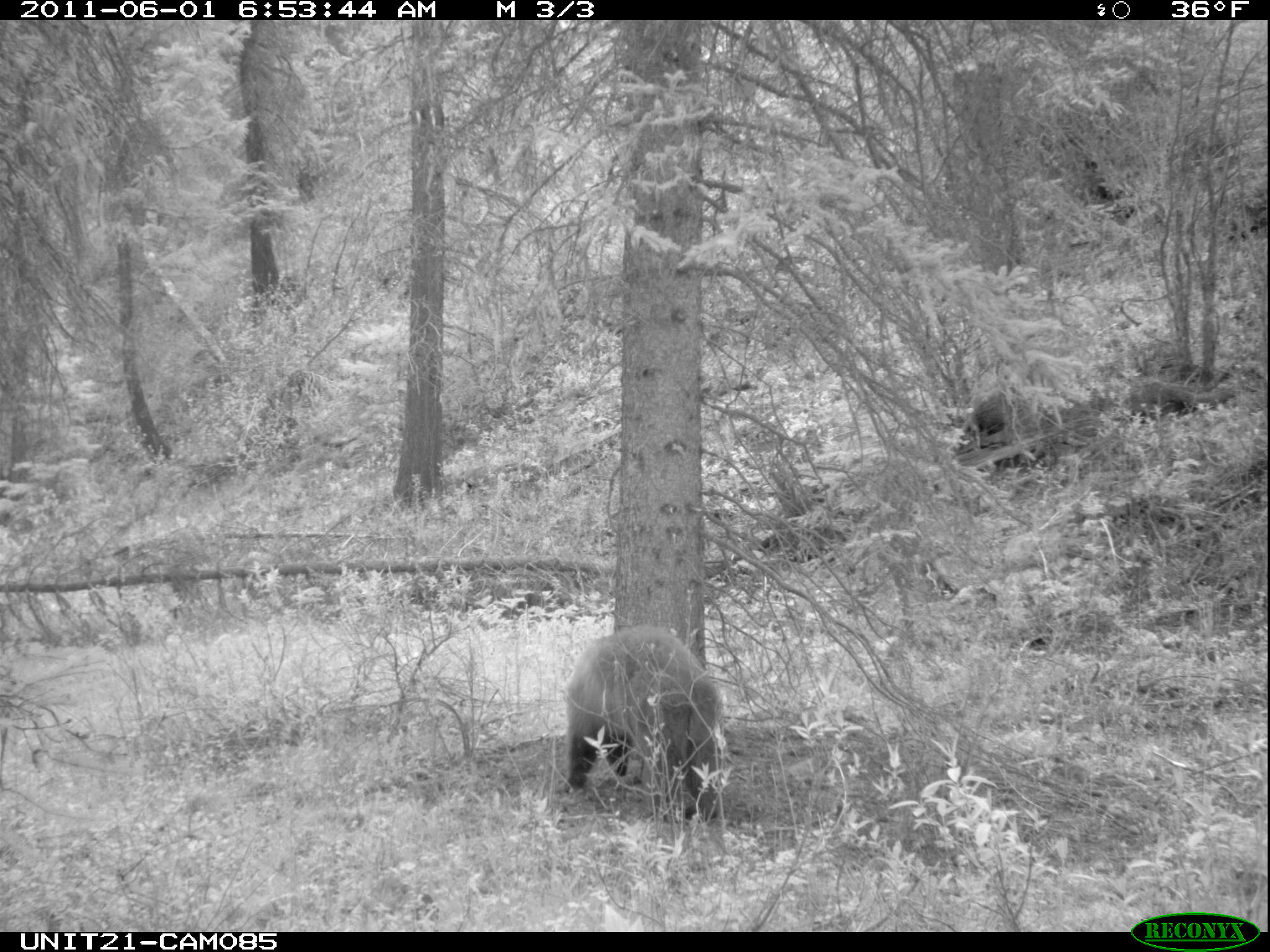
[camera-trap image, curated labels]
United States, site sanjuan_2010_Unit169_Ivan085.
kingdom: Animalia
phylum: Chordata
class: Mammalia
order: Carnivora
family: Ursidae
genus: Ursus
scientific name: Ursus americanus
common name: american black bear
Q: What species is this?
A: Ursus americanus (american black bear).